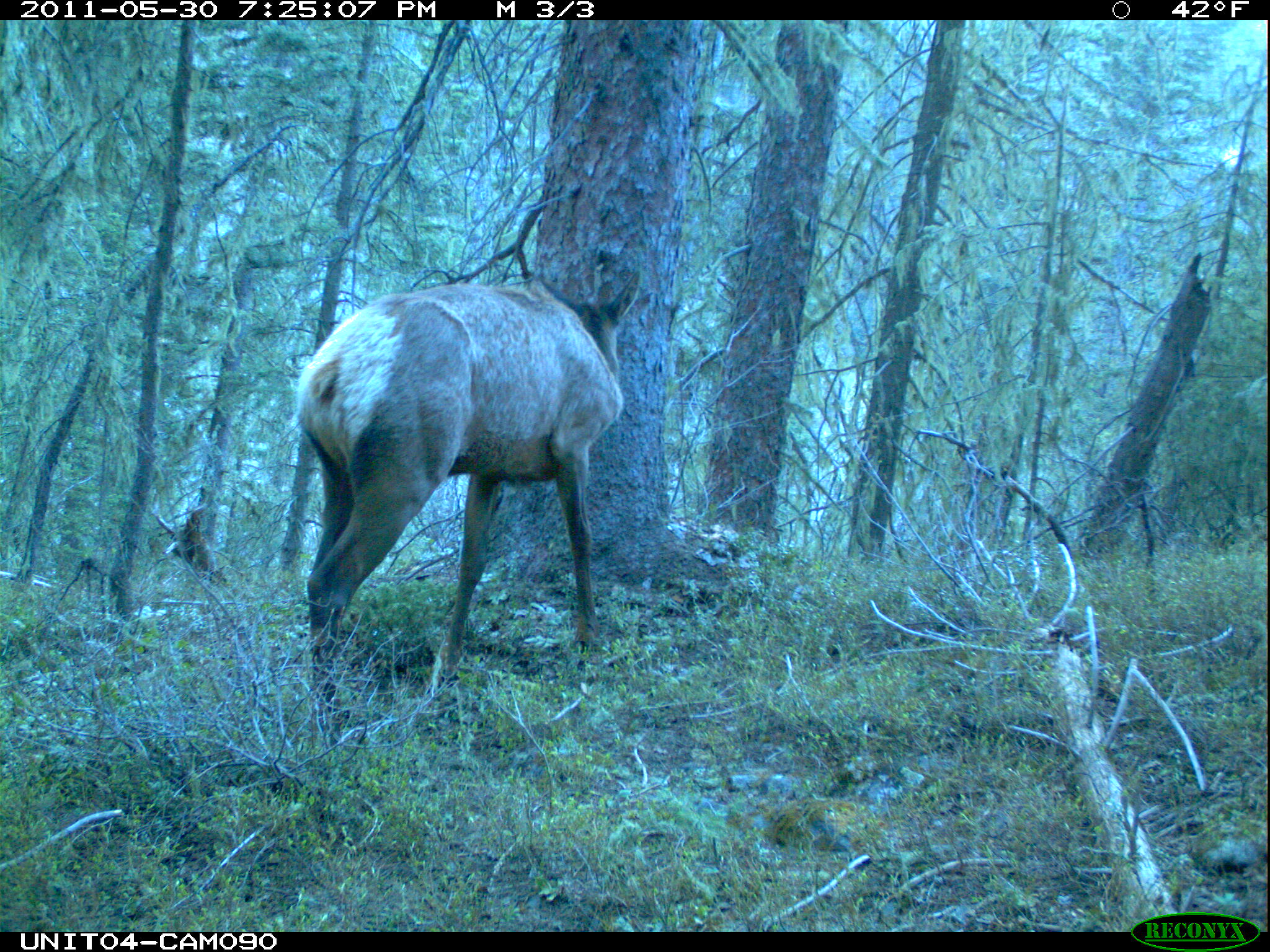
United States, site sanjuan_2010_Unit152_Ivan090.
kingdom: Animalia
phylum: Chordata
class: Mammalia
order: Artiodactyla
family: Cervidae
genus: Cervus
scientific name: Cervus elaphus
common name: red deer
Cervus elaphus (red deer).